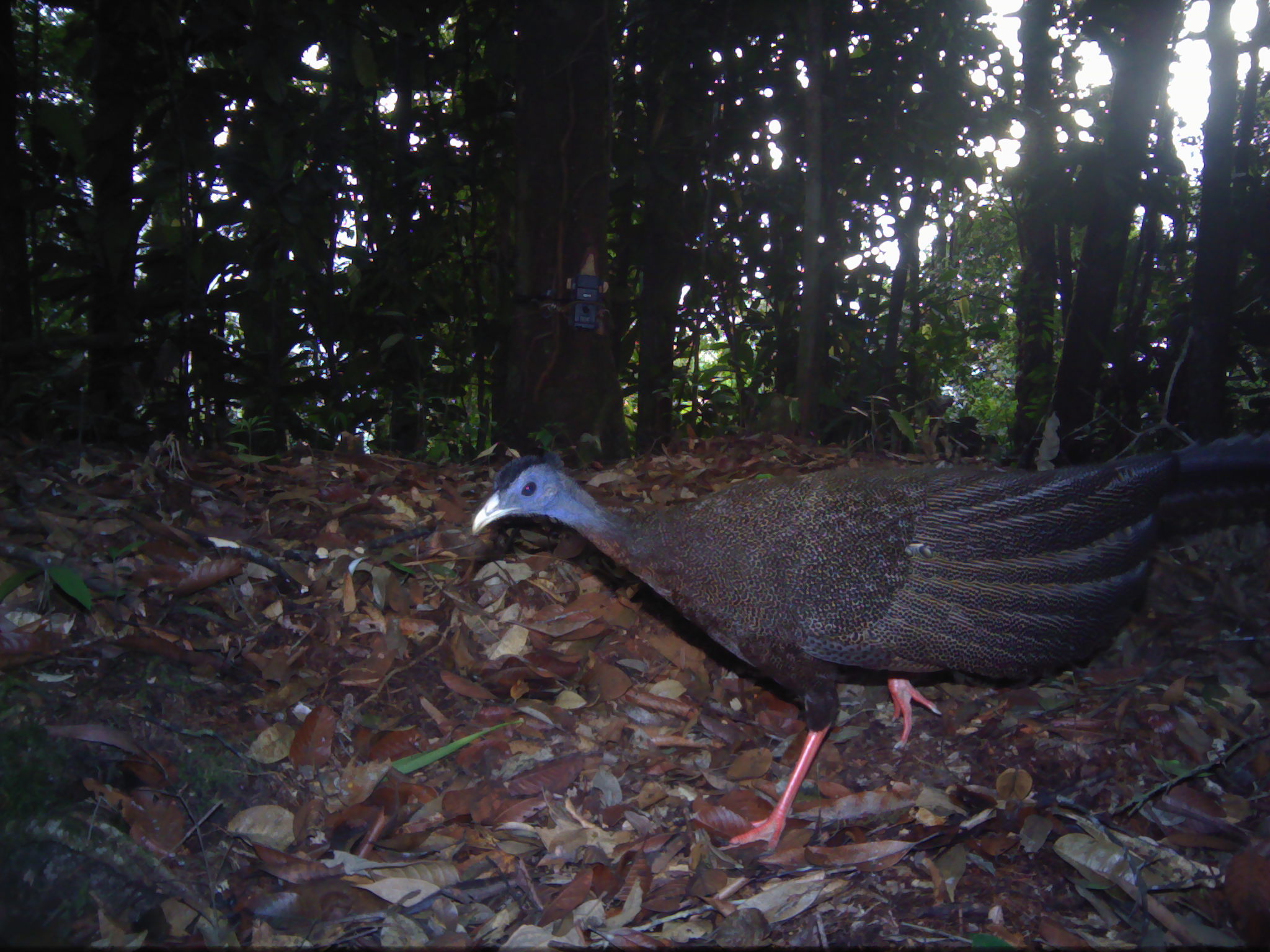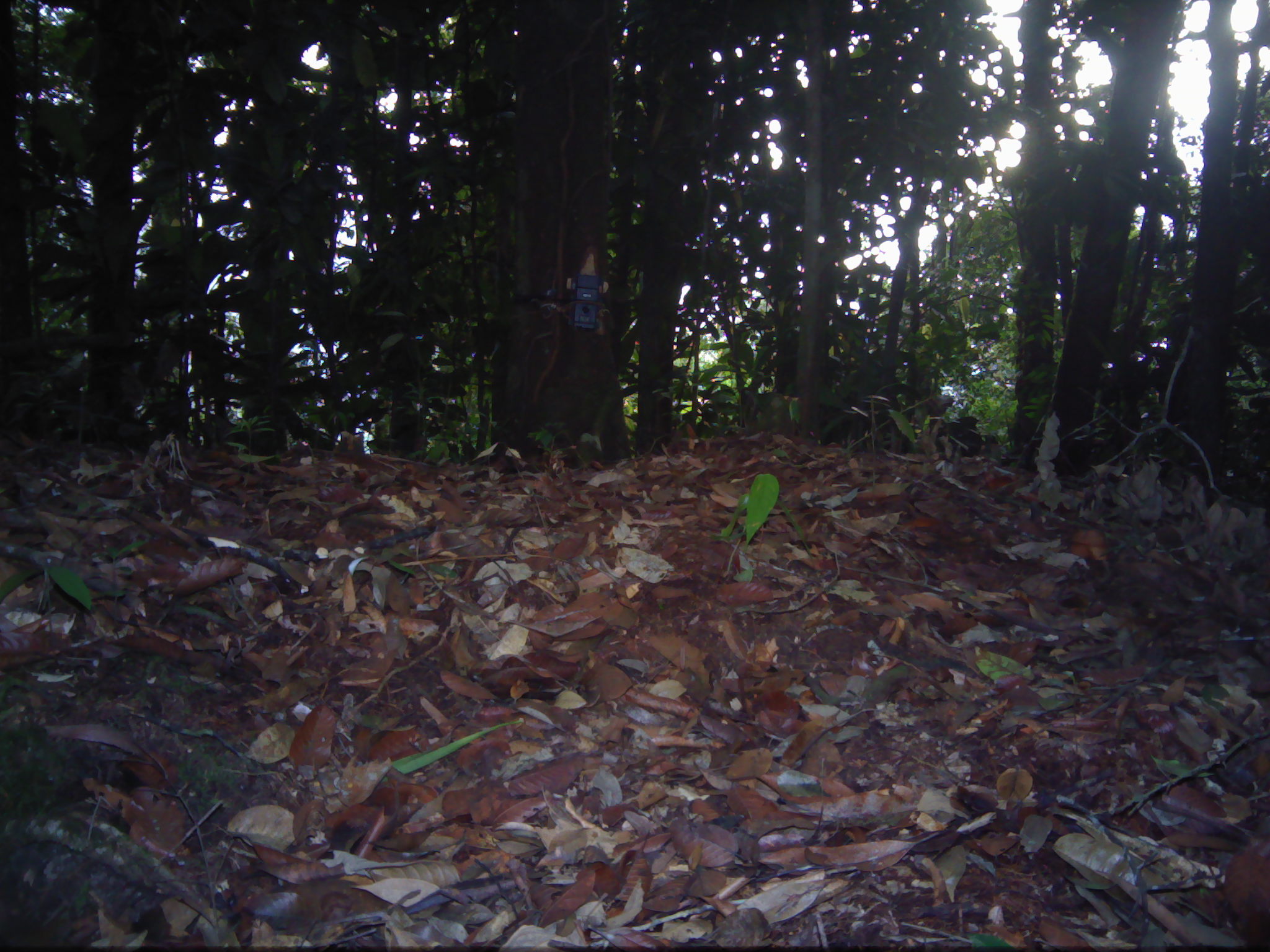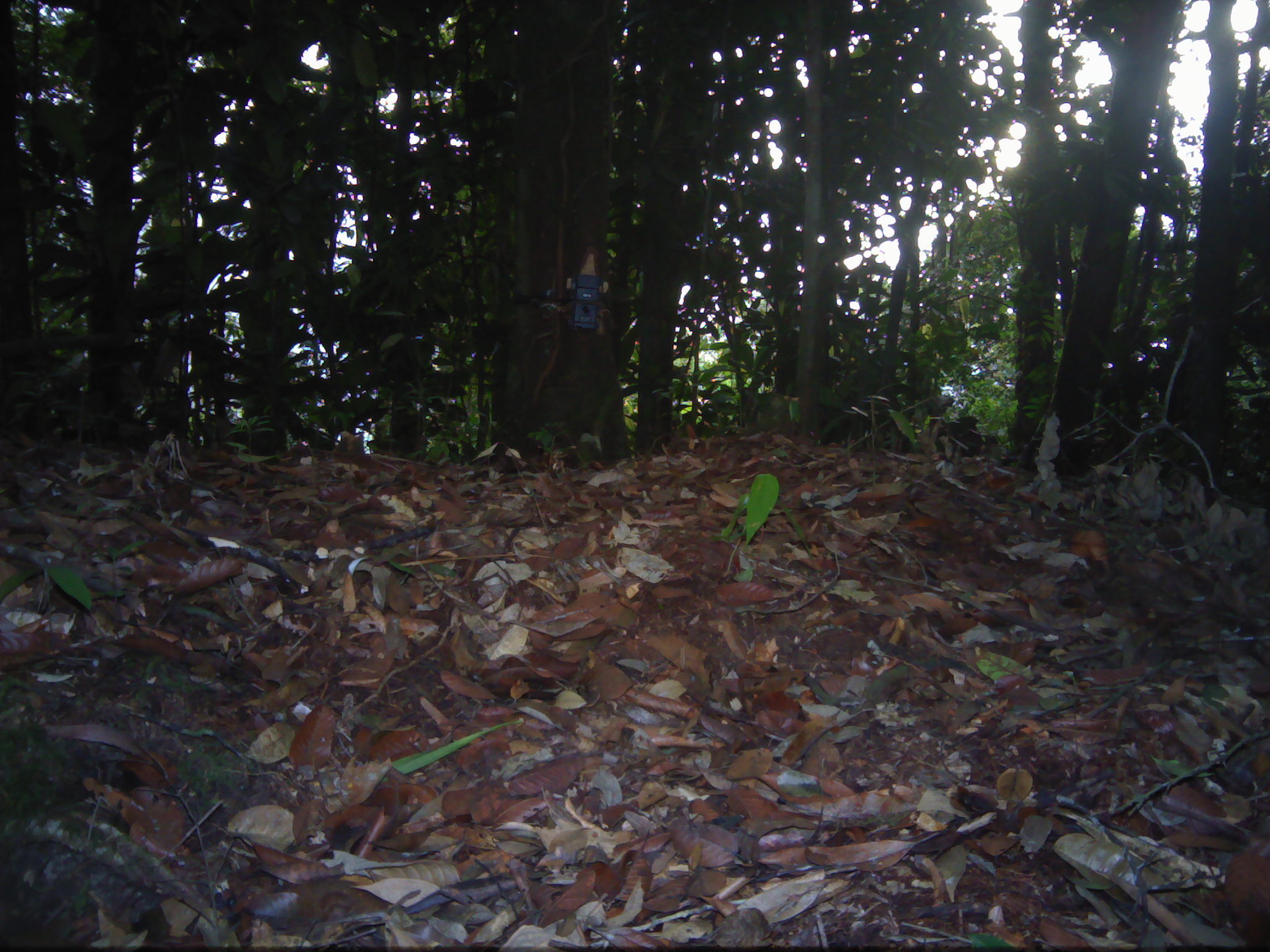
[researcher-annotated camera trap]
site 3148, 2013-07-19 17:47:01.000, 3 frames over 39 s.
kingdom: Animalia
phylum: Chordata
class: Aves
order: Galliformes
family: Phasianidae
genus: Argusianus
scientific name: Argusianus argus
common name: great argus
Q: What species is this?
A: Argusianus argus (great argus).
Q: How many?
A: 1.